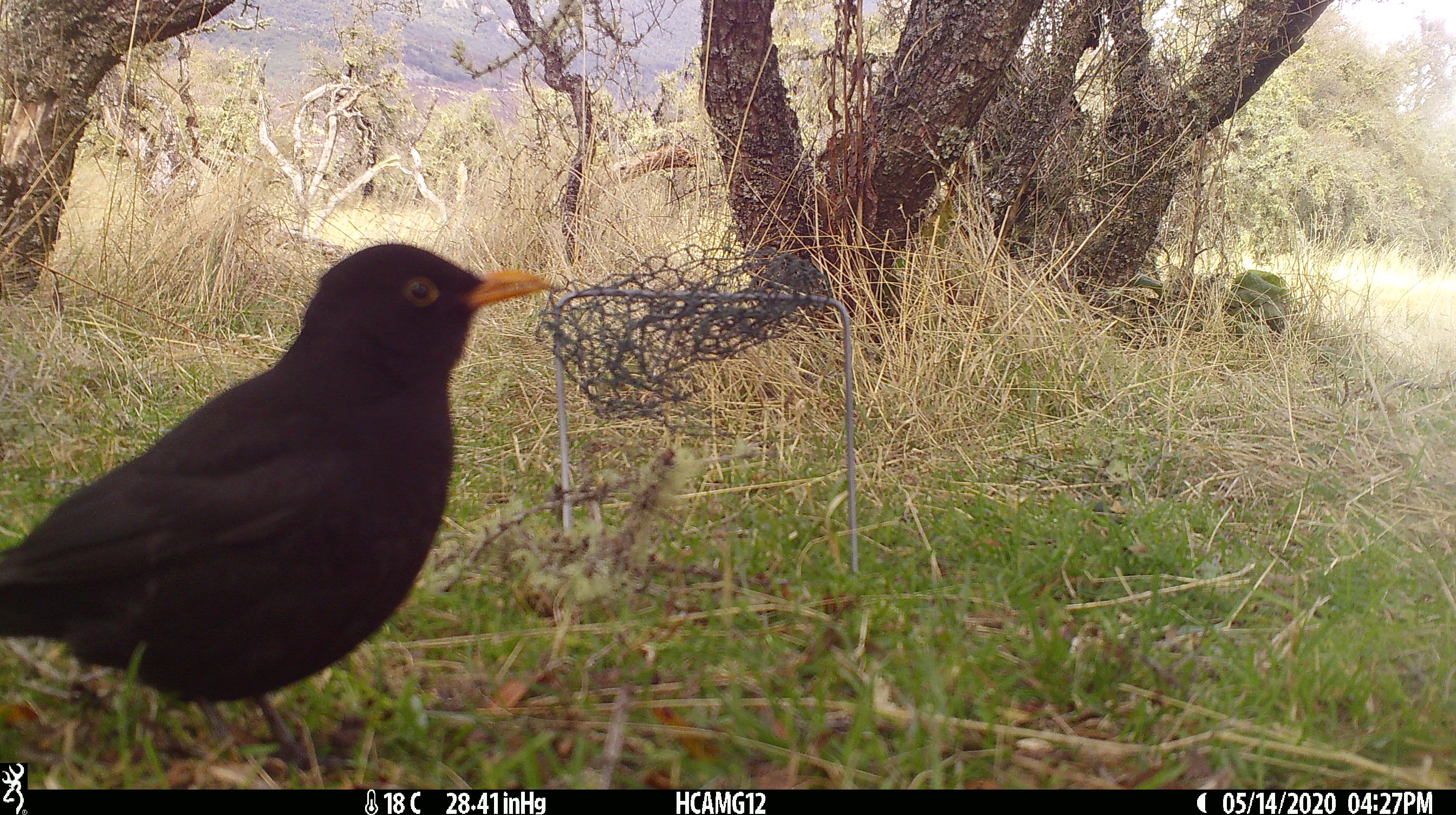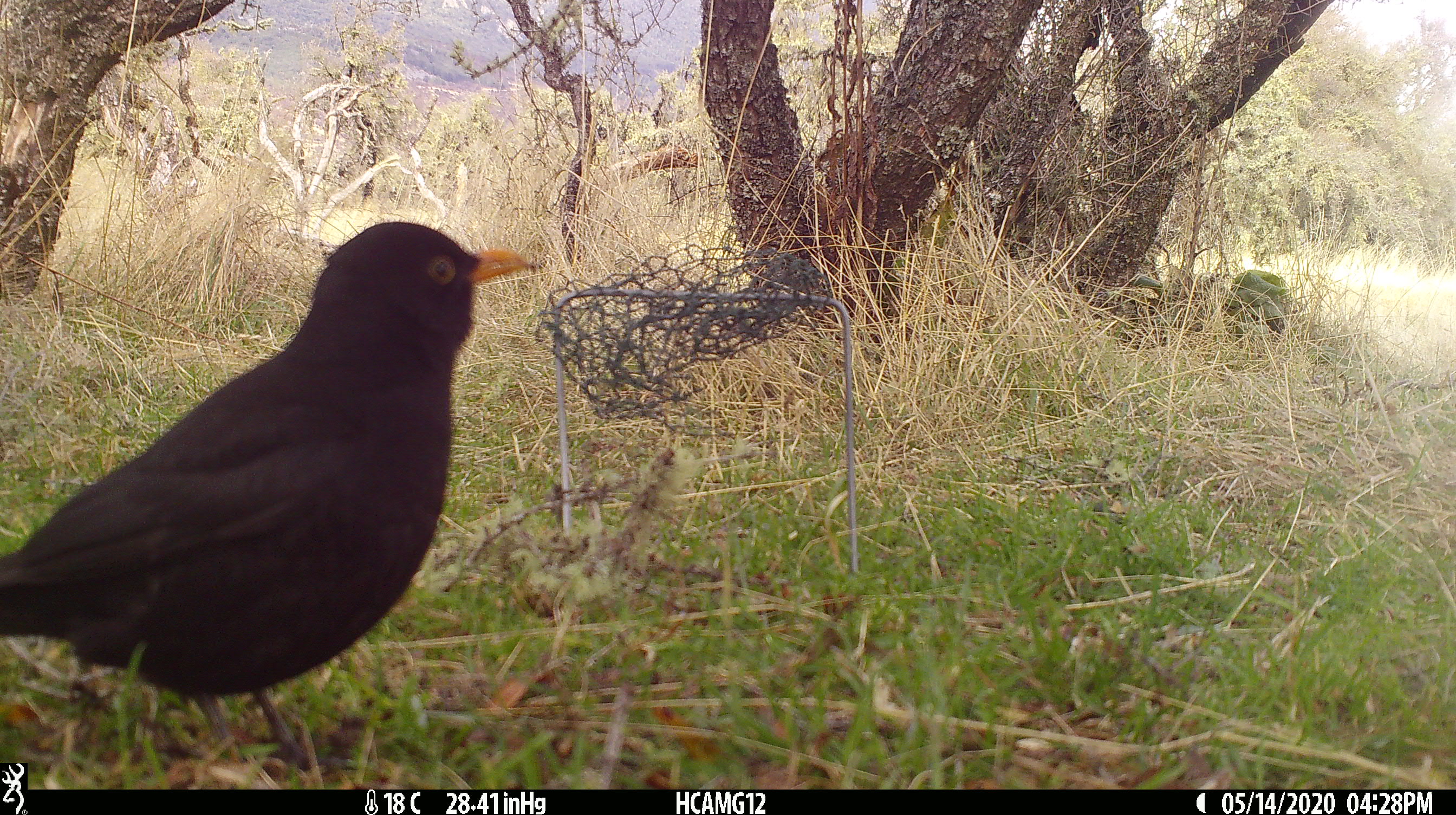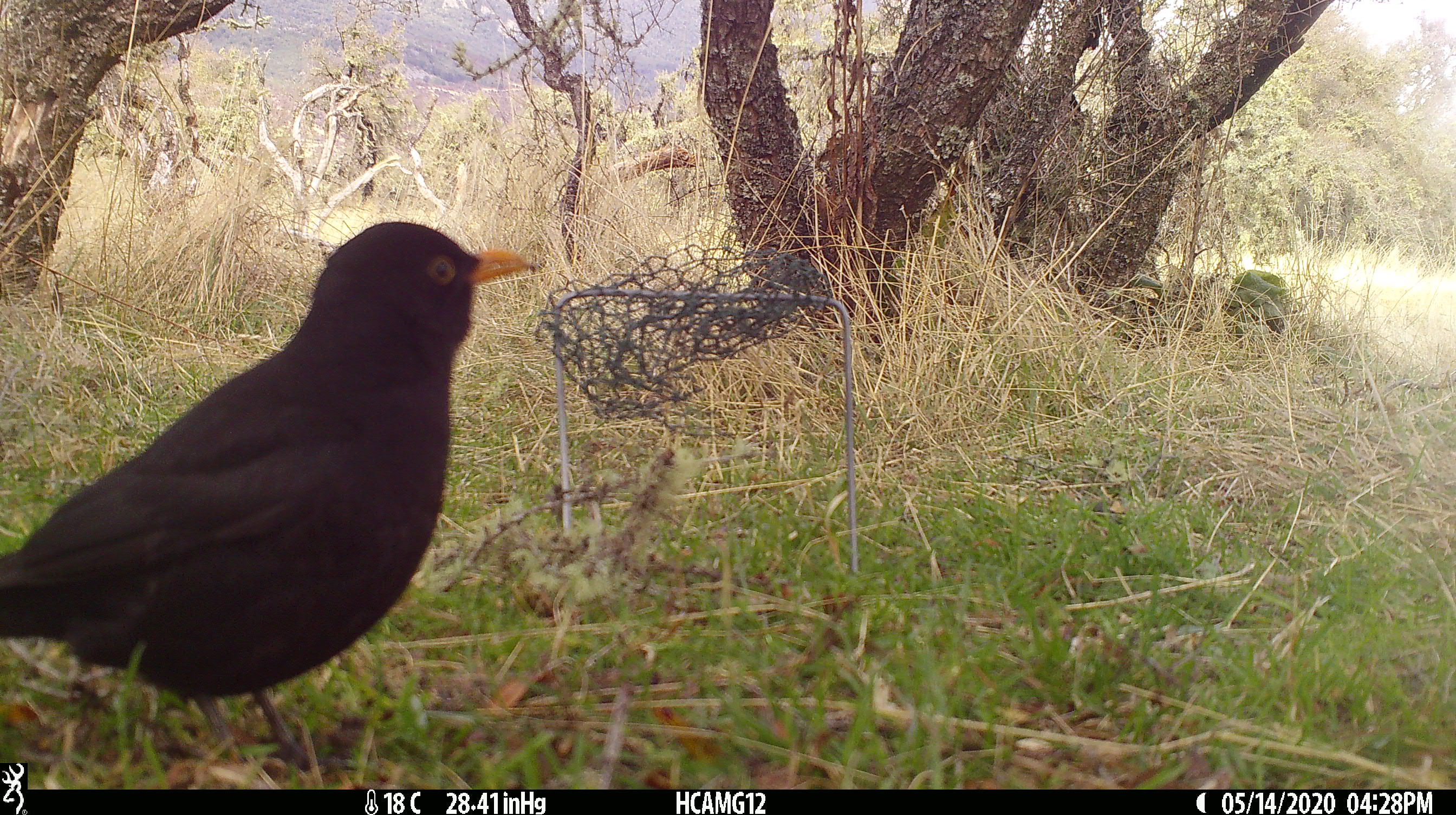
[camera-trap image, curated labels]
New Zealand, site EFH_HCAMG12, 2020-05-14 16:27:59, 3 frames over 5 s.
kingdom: Animalia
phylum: Chordata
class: Aves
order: Passeriformes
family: Turdidae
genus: Turdus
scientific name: Turdus merula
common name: eurasian blackbird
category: blackbird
Blackbird (eurasian blackbird) (Turdus merula).